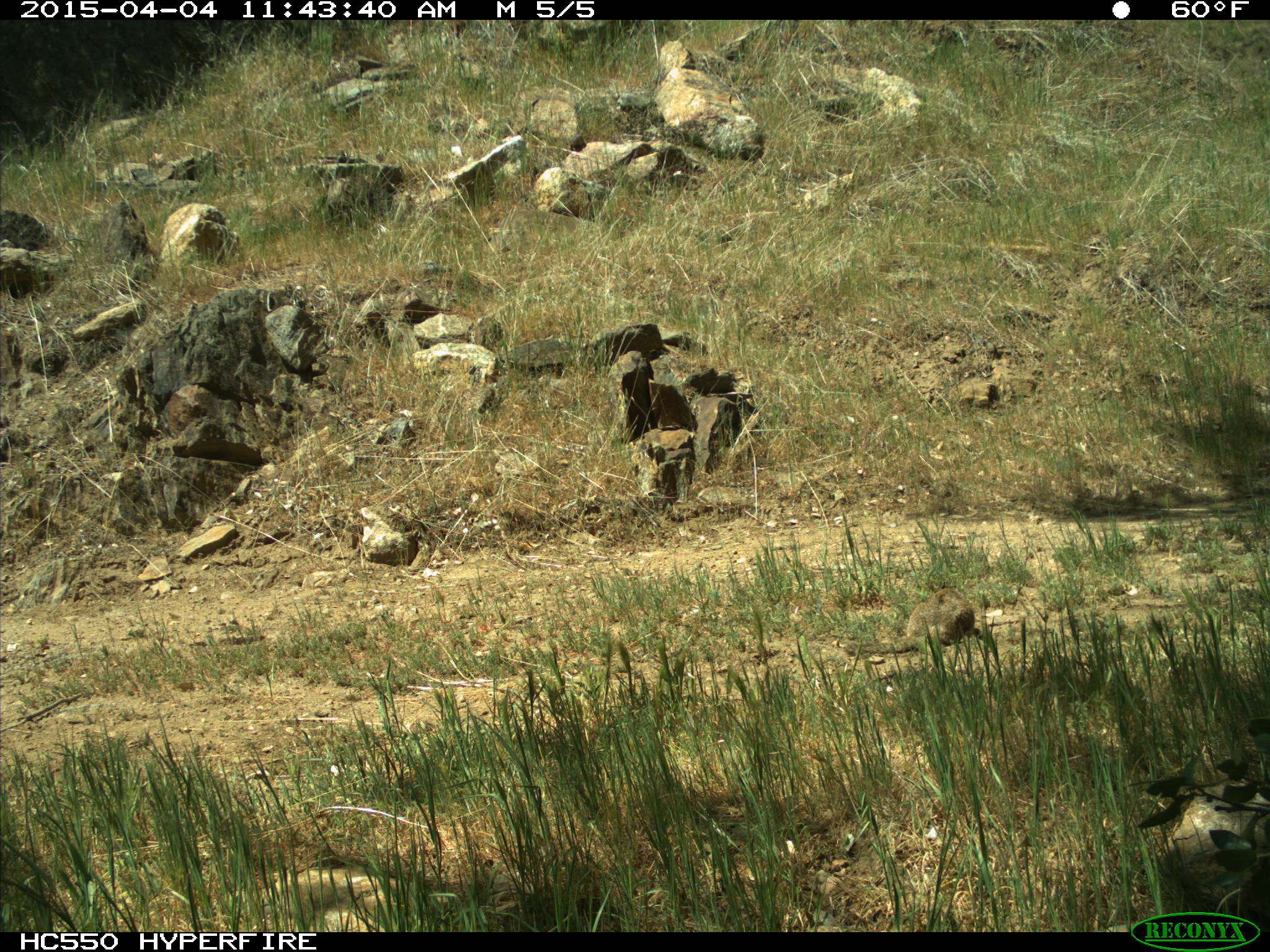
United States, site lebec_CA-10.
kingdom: Animalia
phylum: Chordata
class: Mammalia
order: Rodentia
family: Sciuridae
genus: Otospermophilus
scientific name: Otospermophilus beecheyi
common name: california ground squirrel